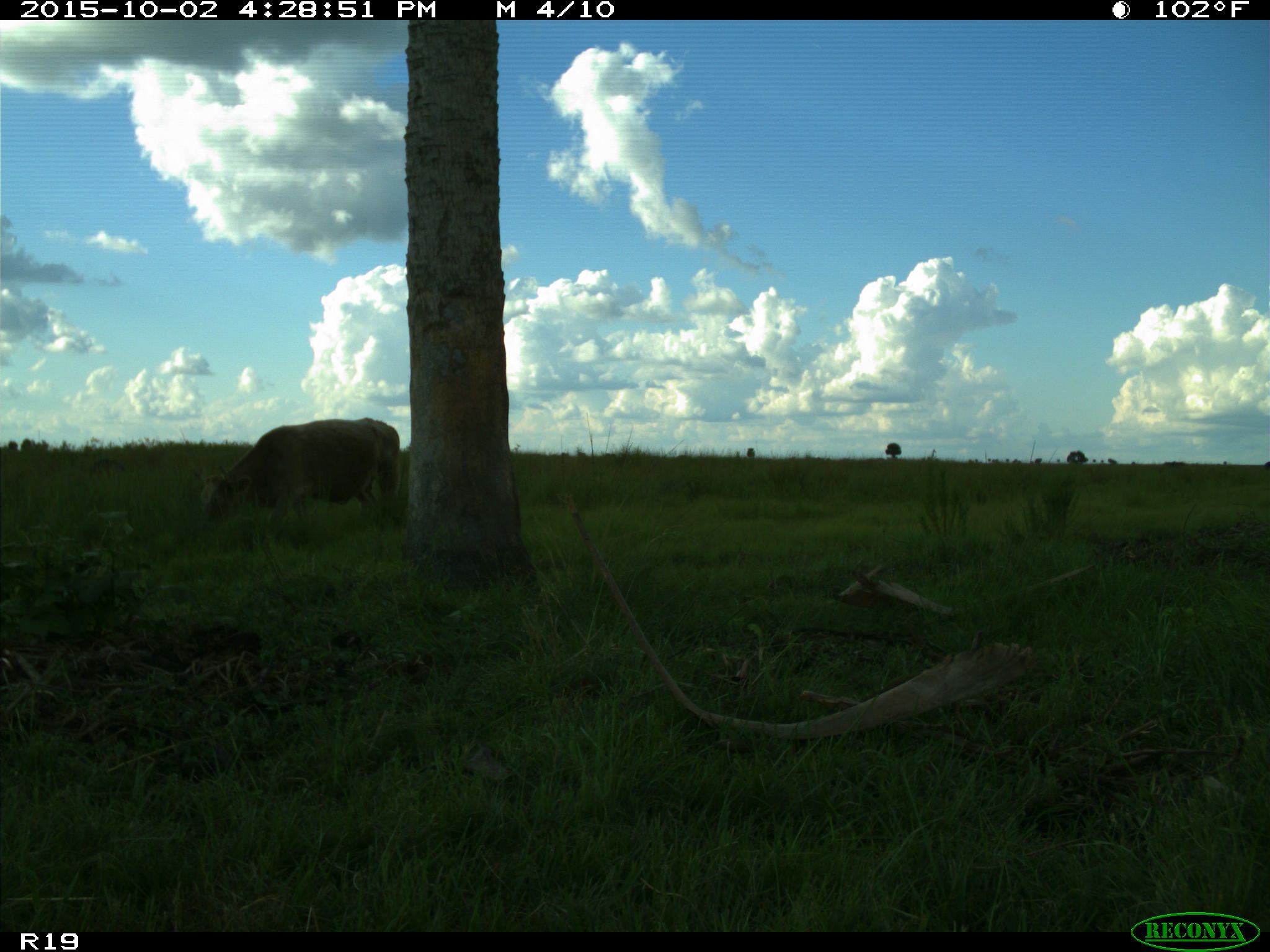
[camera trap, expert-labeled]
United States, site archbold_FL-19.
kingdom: Animalia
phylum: Chordata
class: Mammalia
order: Artiodactyla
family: Bovidae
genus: Bos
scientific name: Bos taurus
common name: domestic cow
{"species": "Bos taurus (domestic cow)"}